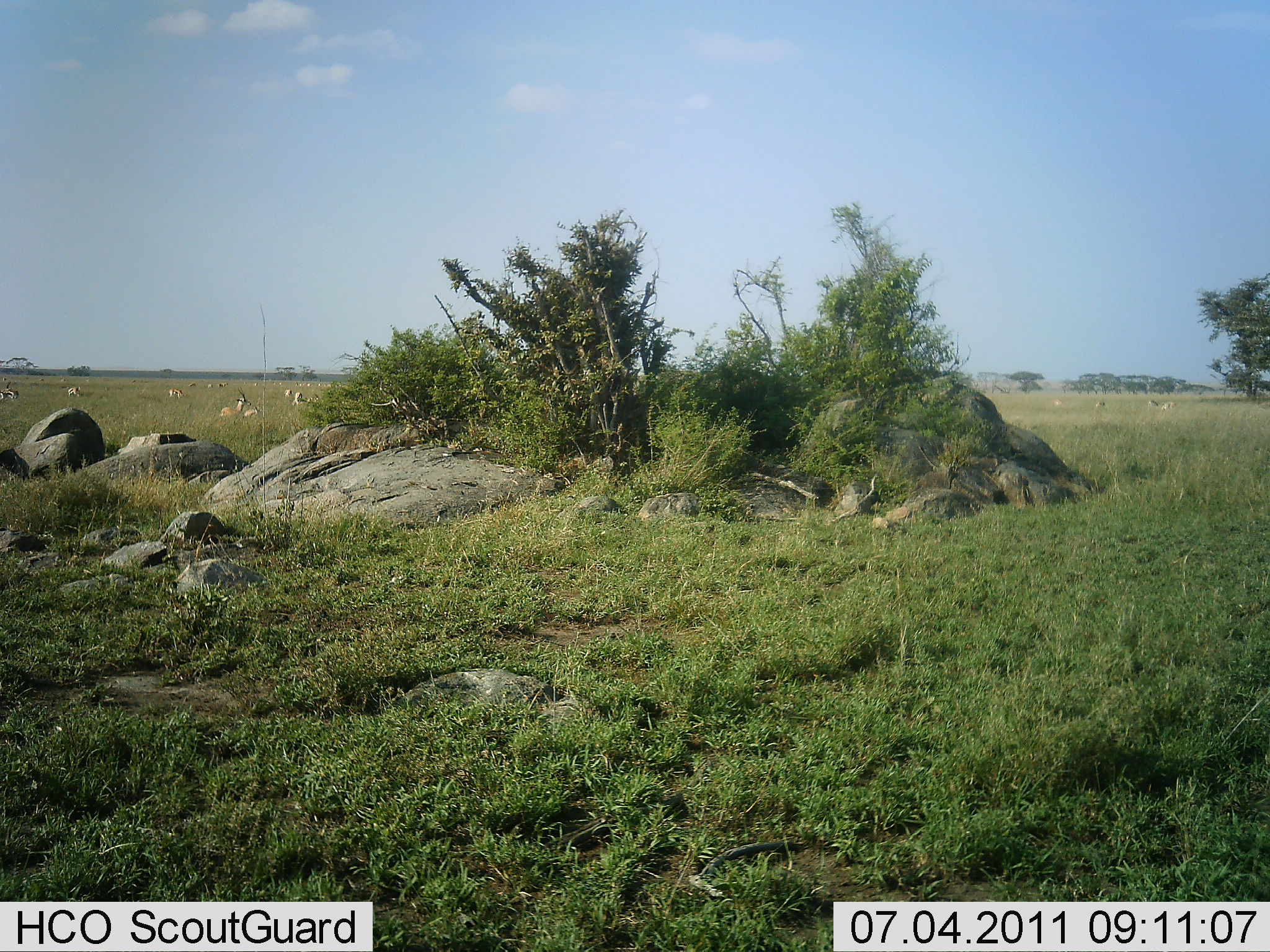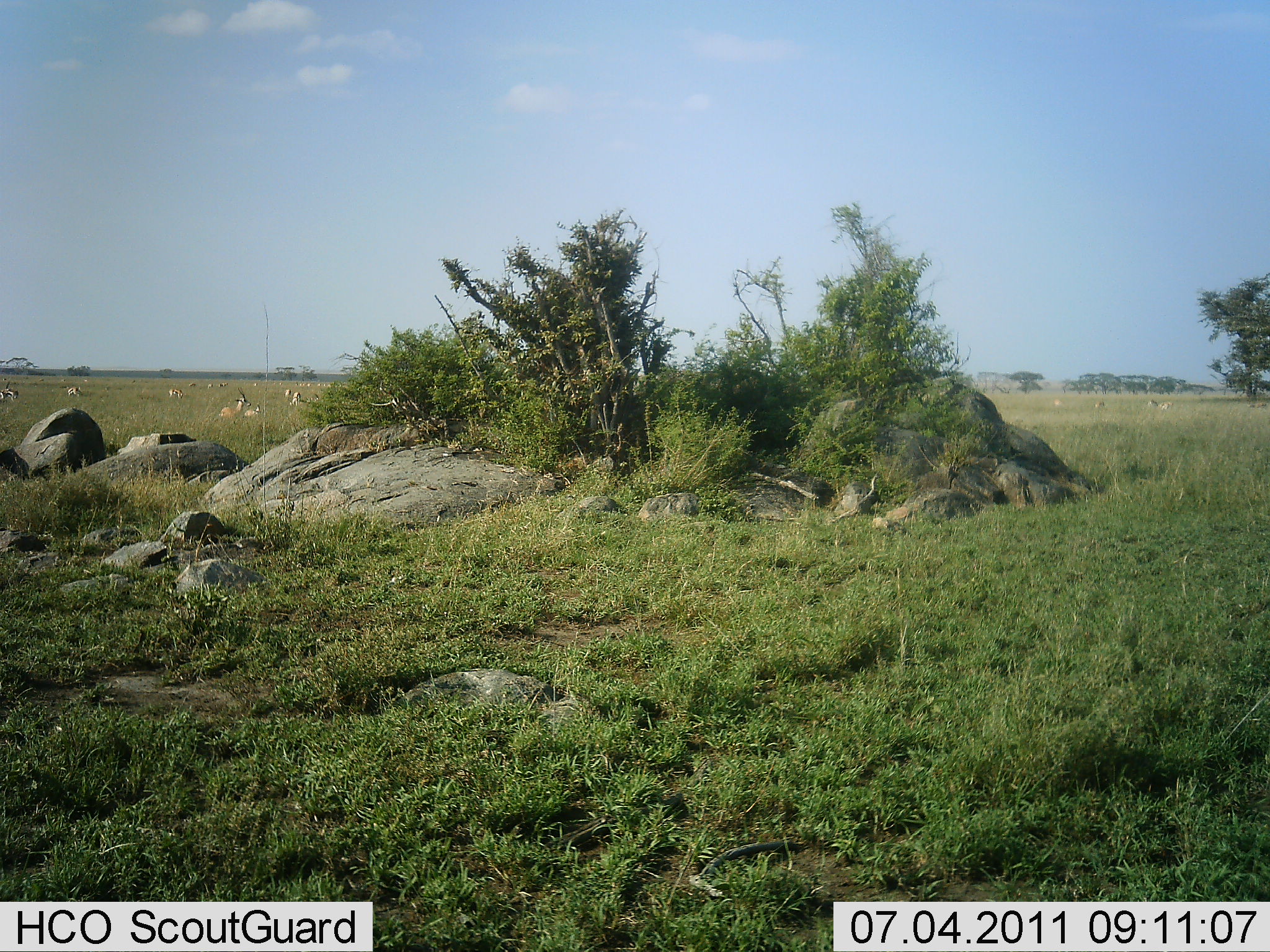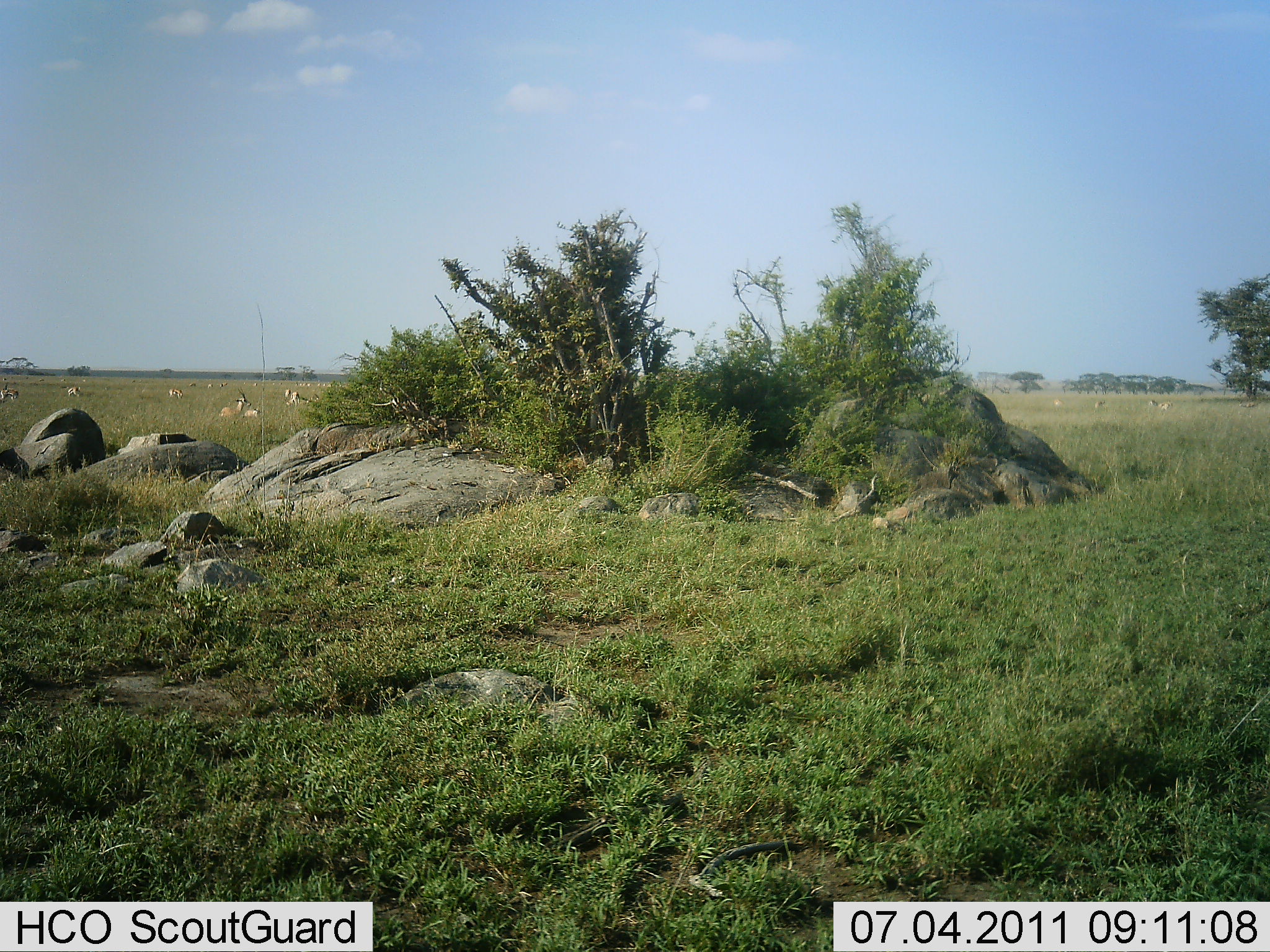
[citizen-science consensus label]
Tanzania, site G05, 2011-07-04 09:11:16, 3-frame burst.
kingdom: Animalia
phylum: Chordata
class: Mammalia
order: Artiodactyla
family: Bovidae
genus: Eudorcas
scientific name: Eudorcas thomsonii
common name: thomson's gazelle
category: gazellethomsons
Gazellethomsons (thomson's gazelle) (Eudorcas thomsonii), count 11-50. Behavior (volunteer vote fractions): standing 29%, resting 86%, moving 14%, interacting 0%. Young present (vote fraction): 0%. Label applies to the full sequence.